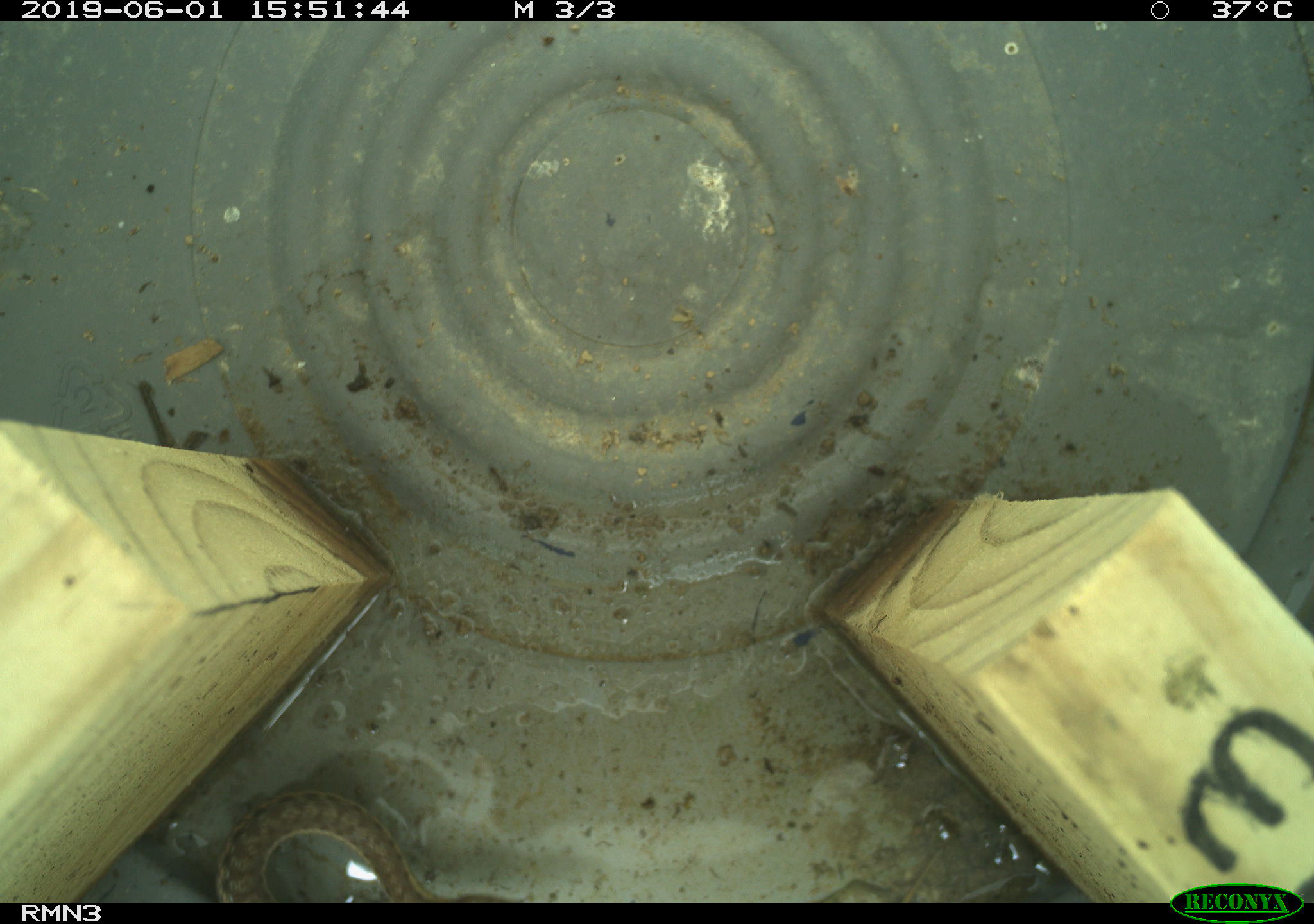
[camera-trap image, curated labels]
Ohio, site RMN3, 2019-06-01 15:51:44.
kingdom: Animalia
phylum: Chordata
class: Reptilia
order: Squamata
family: Colubridae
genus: Thamnophis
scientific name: Thamnophis sirtalis sirtalis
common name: eastern gartersnake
Eastern gartersnake (Thamnophis sirtalis sirtalis).